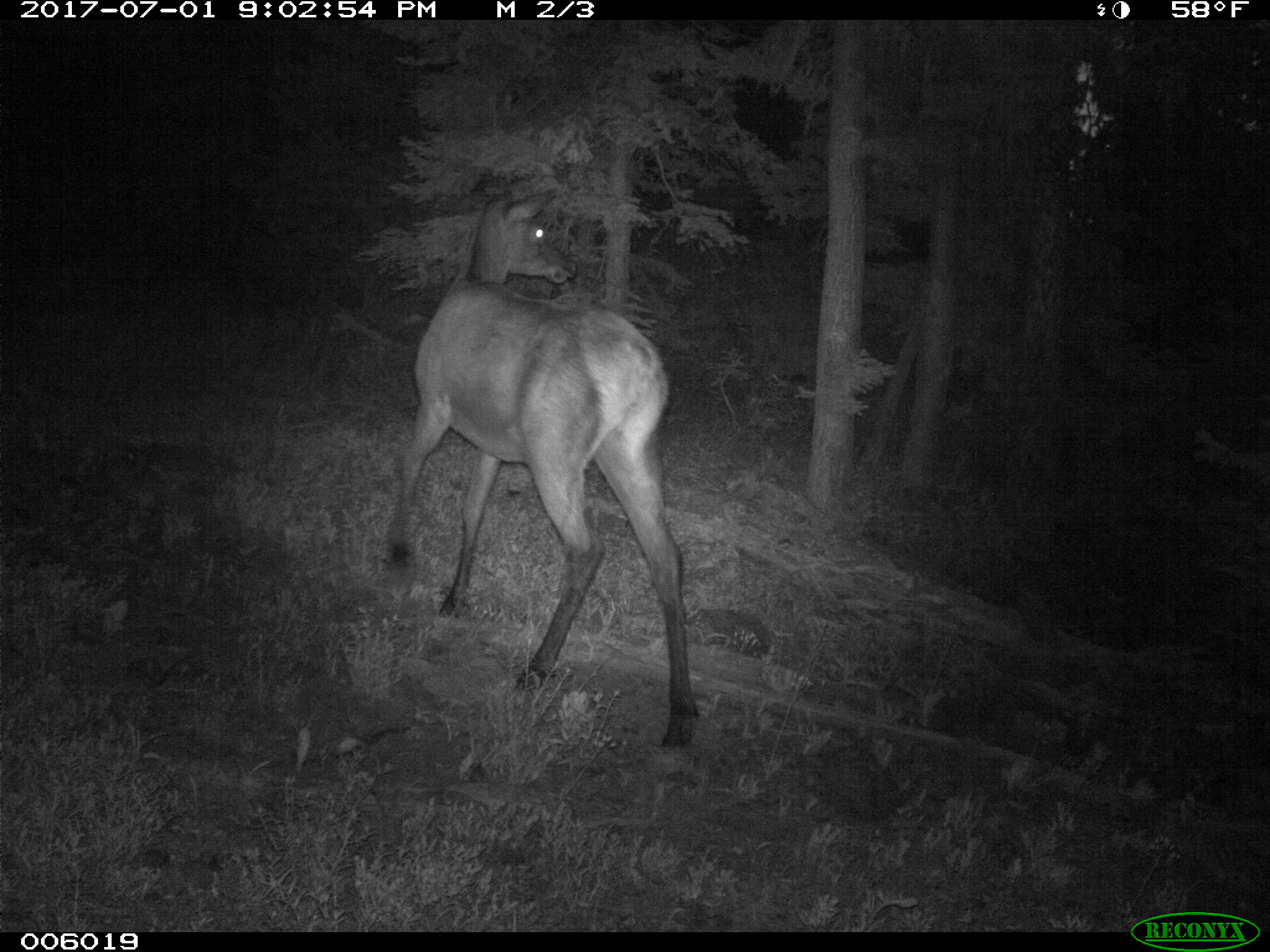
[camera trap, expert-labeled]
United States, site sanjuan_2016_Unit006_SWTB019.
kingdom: Animalia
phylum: Chordata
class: Mammalia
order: Artiodactyla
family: Cervidae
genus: Cervus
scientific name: Cervus elaphus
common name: red deer